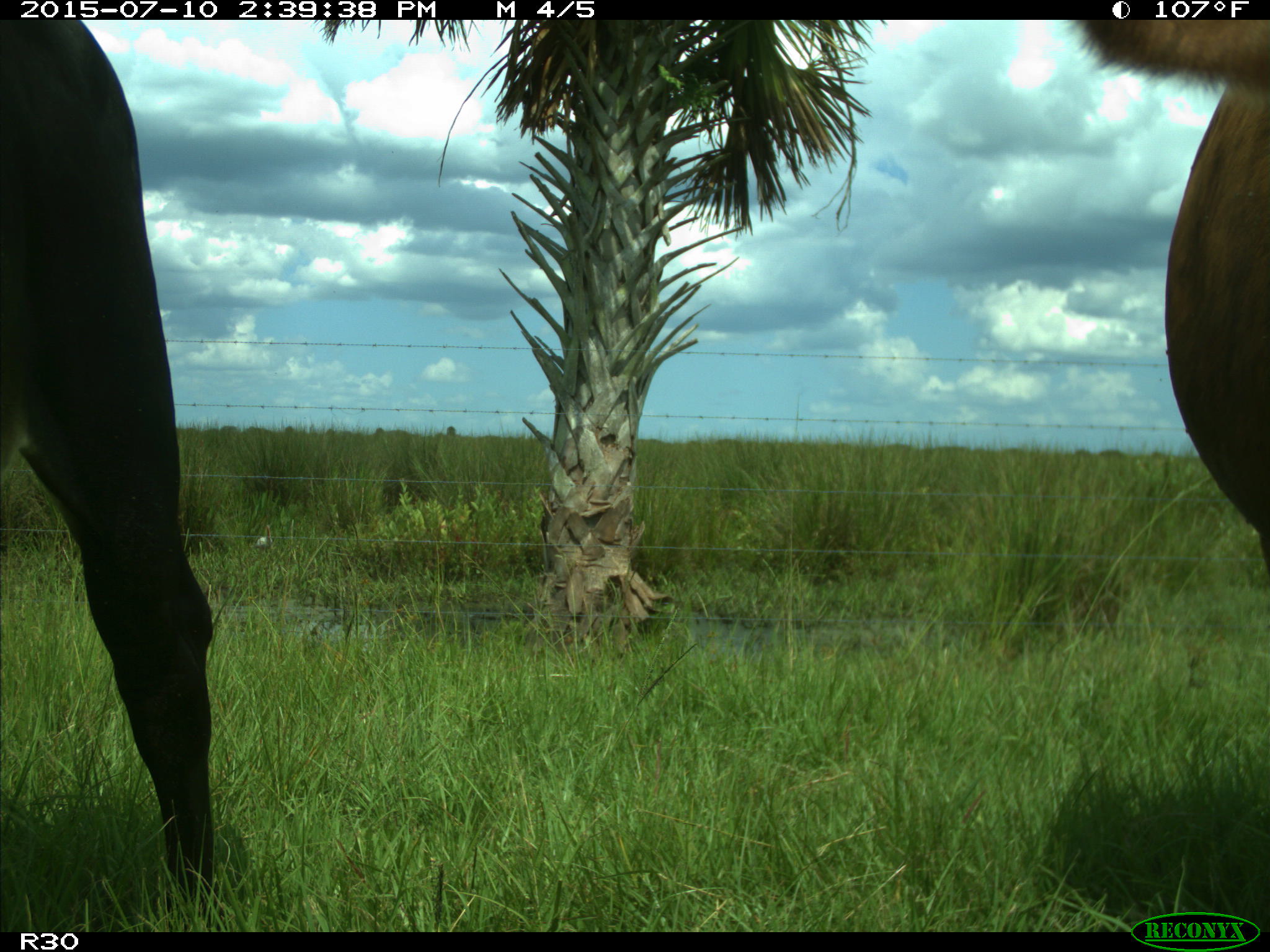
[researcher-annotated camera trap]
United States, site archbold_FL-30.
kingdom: Animalia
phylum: Chordata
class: Mammalia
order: Artiodactyla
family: Bovidae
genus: Bos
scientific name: Bos taurus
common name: domestic cow